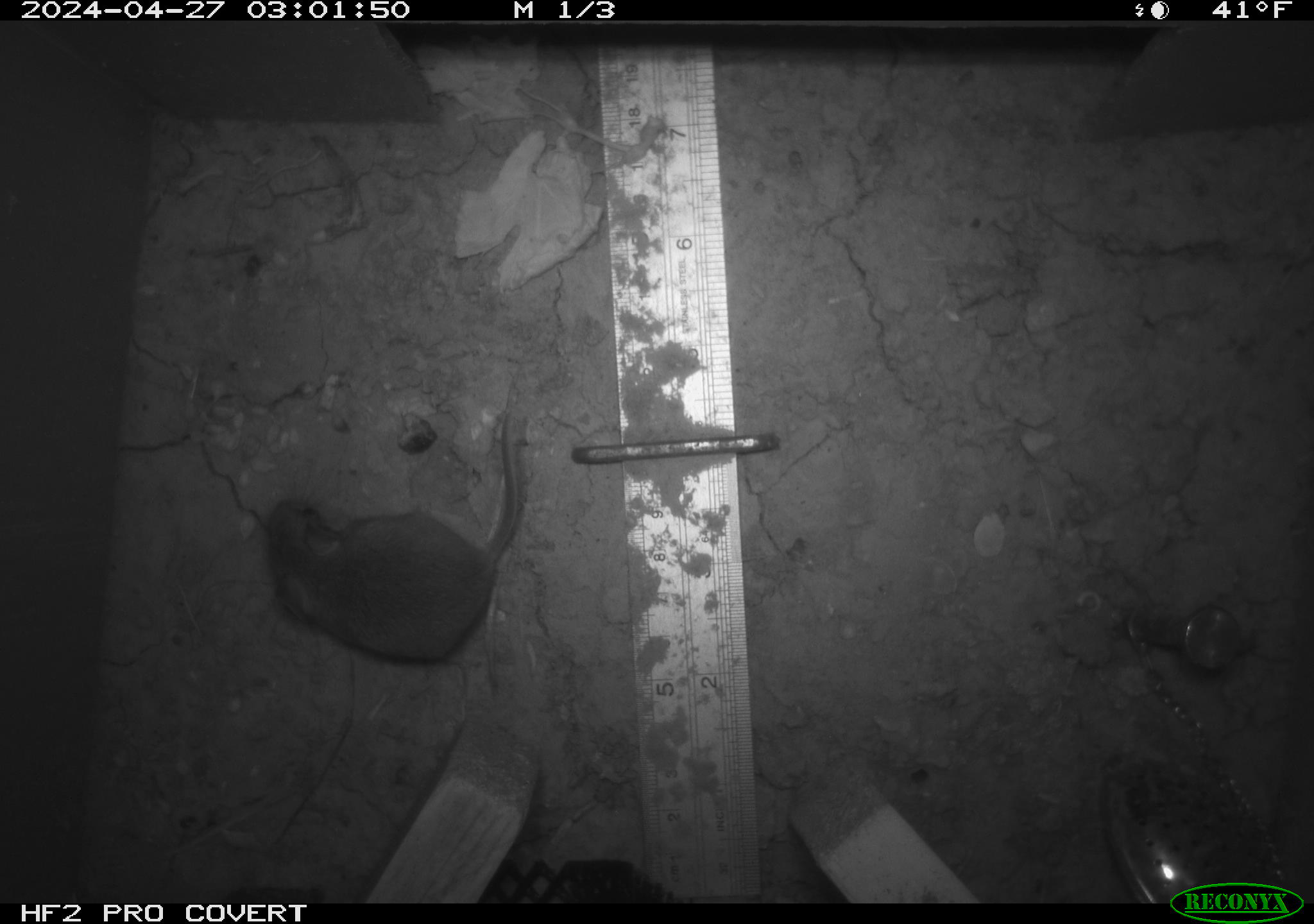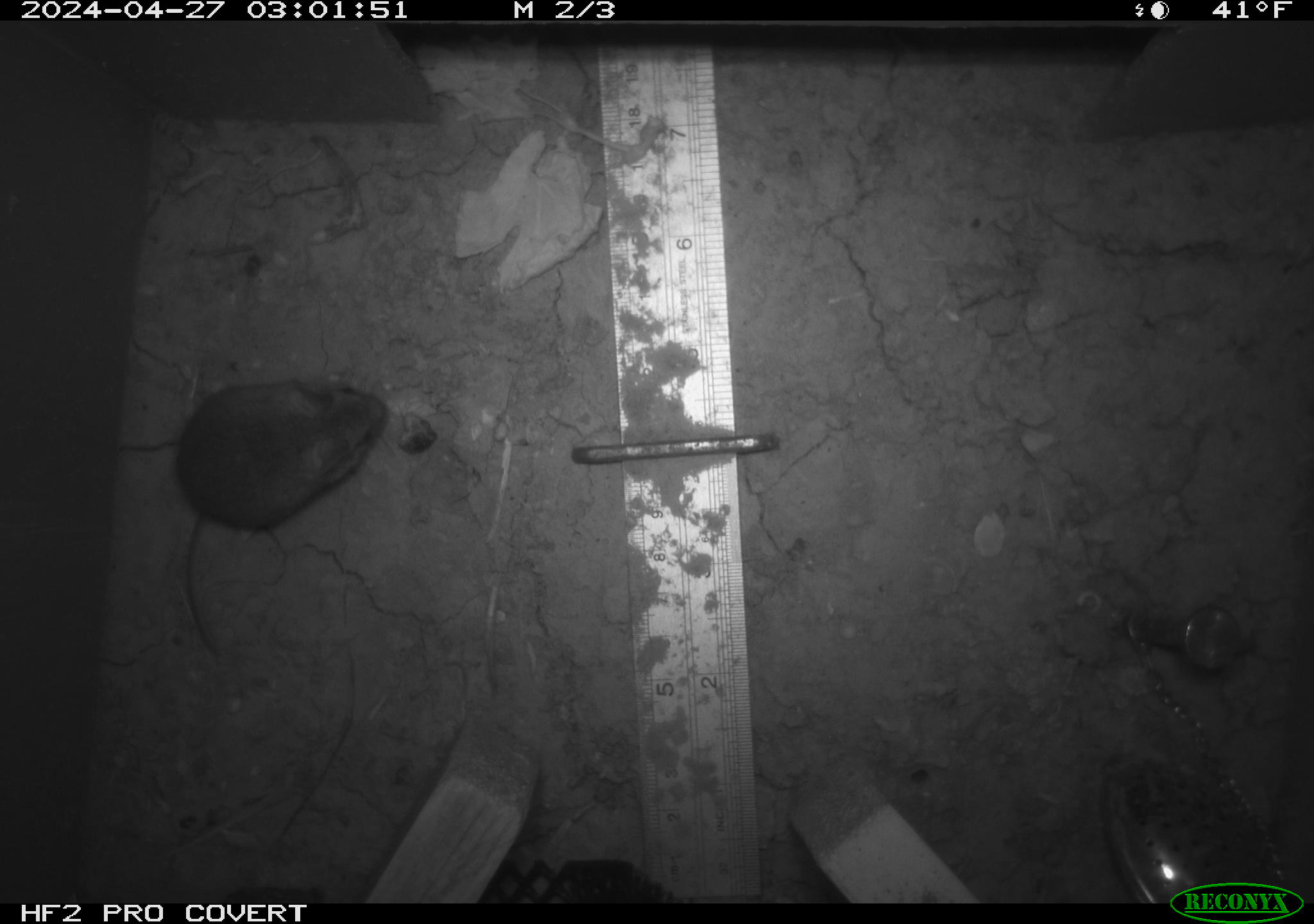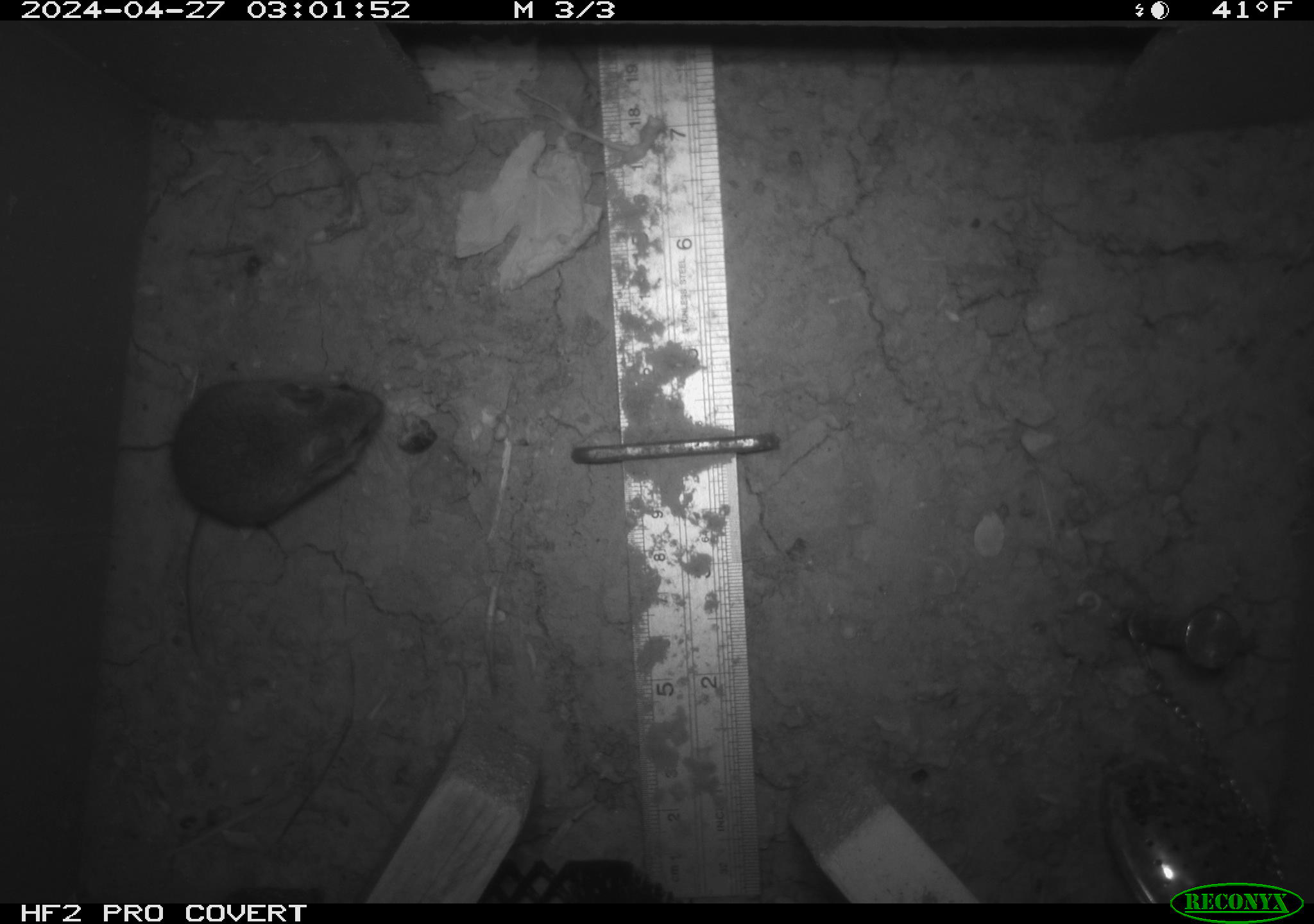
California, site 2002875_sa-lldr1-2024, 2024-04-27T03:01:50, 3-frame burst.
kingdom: Animalia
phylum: Chordata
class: Mammalia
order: Rodentia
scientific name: Rodentia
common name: mouse species